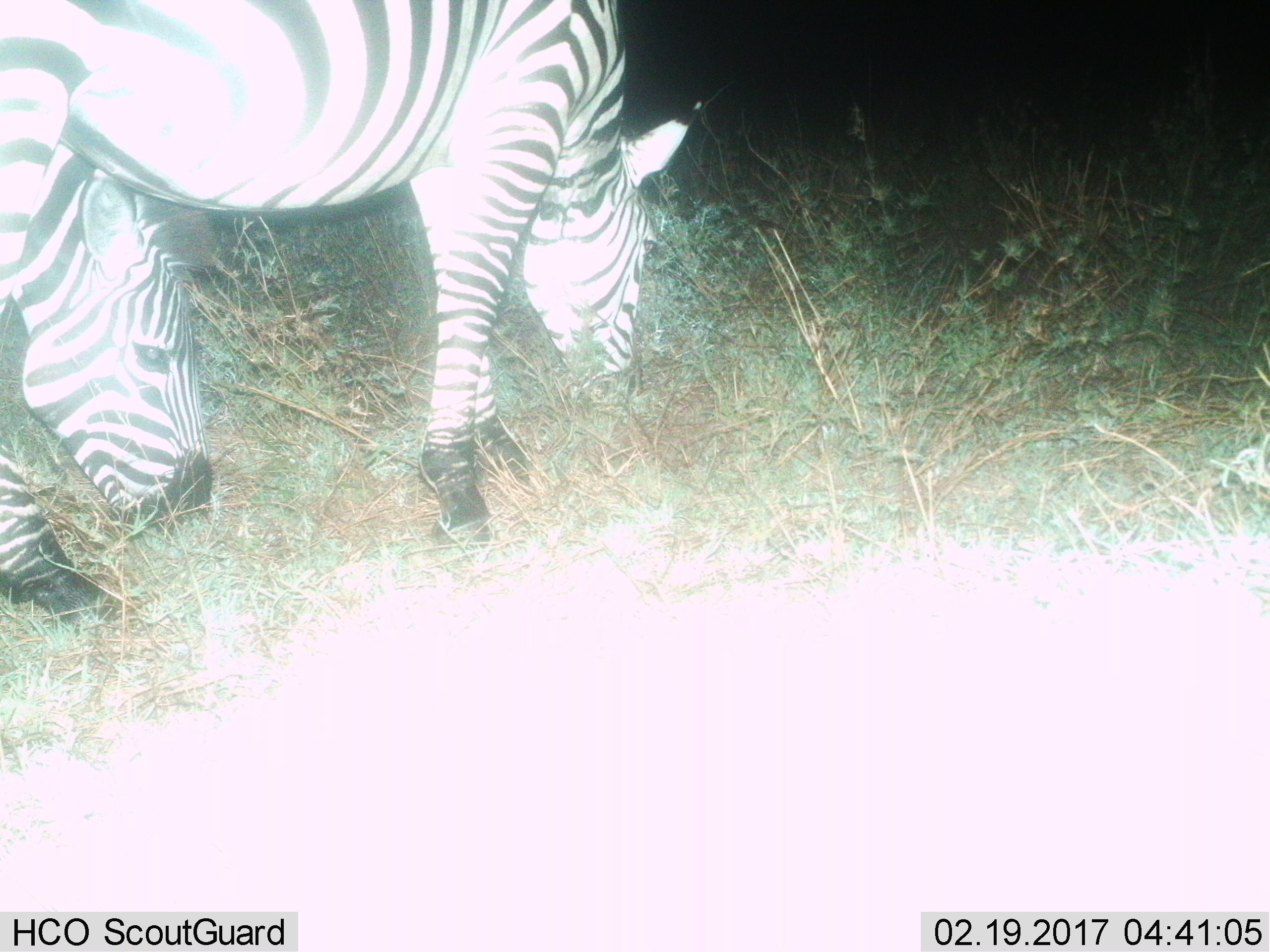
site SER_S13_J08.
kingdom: Animalia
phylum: Chordata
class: Mammalia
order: Perissodactyla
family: Equidae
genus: Equus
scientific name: Equus quagga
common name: plains zebra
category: zebraplains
Zebraplains (plains zebra) (Equus quagga), count 2. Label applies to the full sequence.